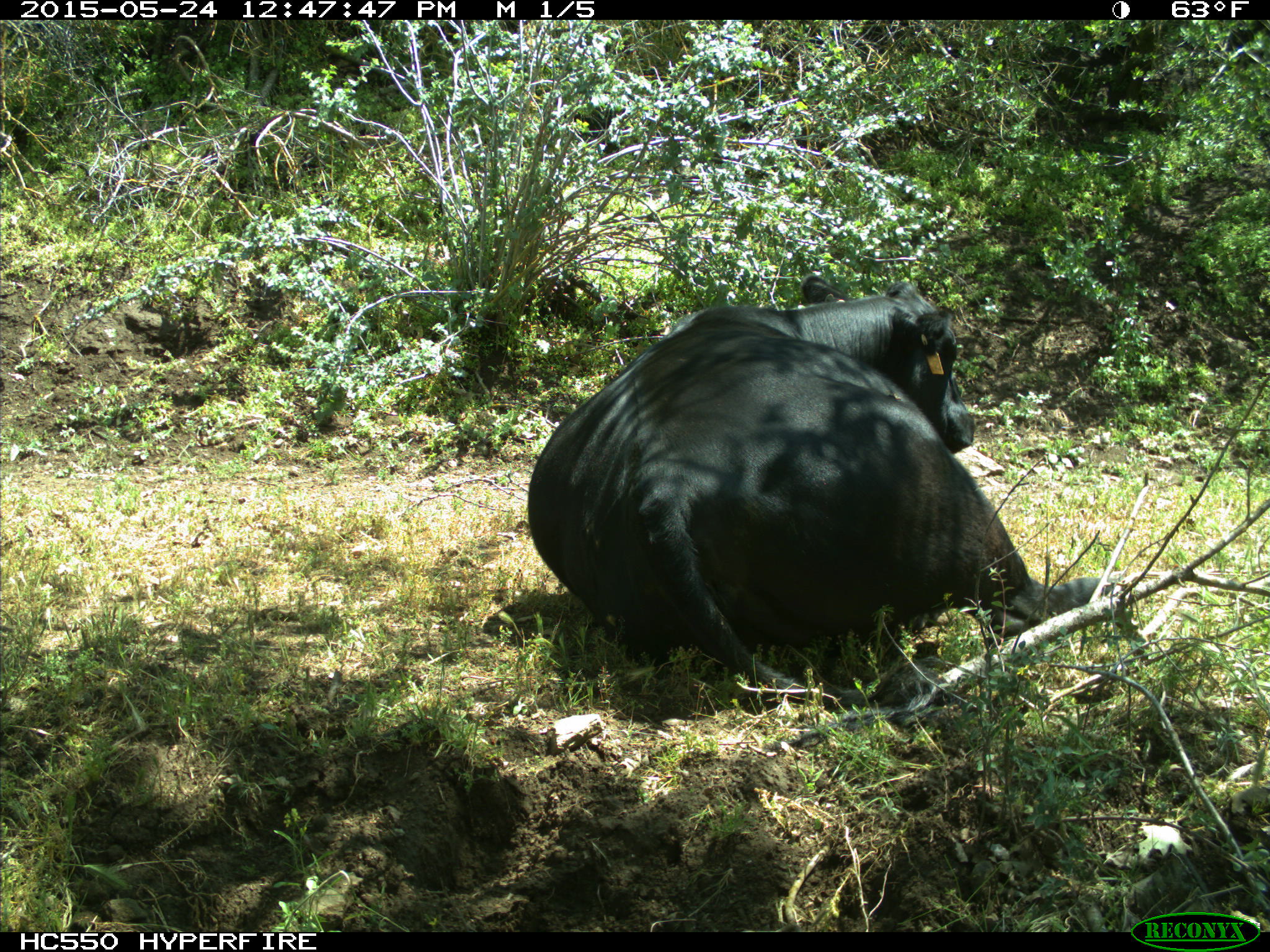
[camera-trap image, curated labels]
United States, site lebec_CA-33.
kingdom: Animalia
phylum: Chordata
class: Mammalia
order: Artiodactyla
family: Bovidae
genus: Bos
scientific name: Bos taurus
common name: domestic cow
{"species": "Bos taurus (domestic cow)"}